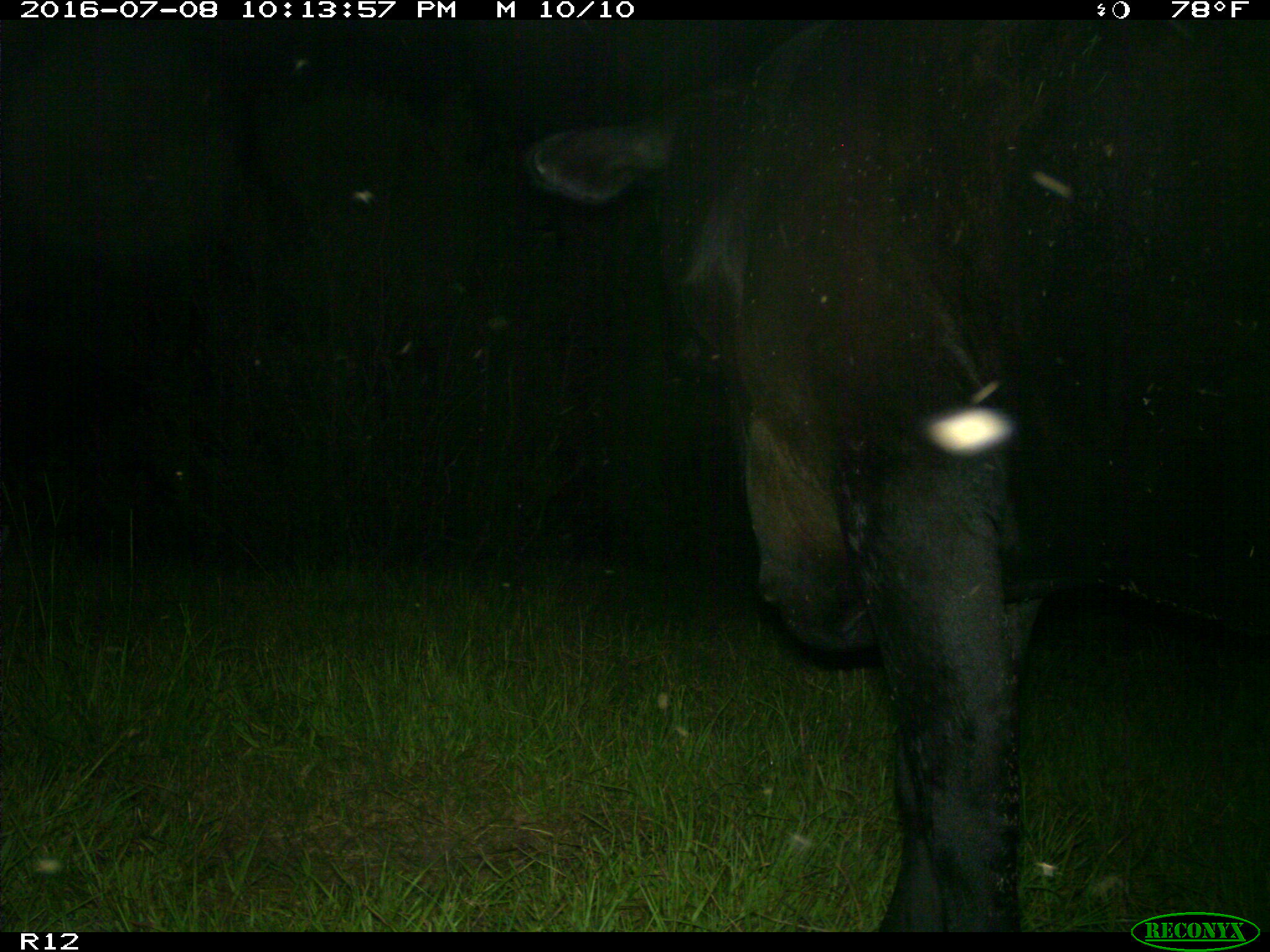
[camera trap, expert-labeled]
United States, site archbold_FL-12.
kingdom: Animalia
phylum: Chordata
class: Mammalia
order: Artiodactyla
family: Bovidae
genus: Bos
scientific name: Bos taurus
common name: domestic cow